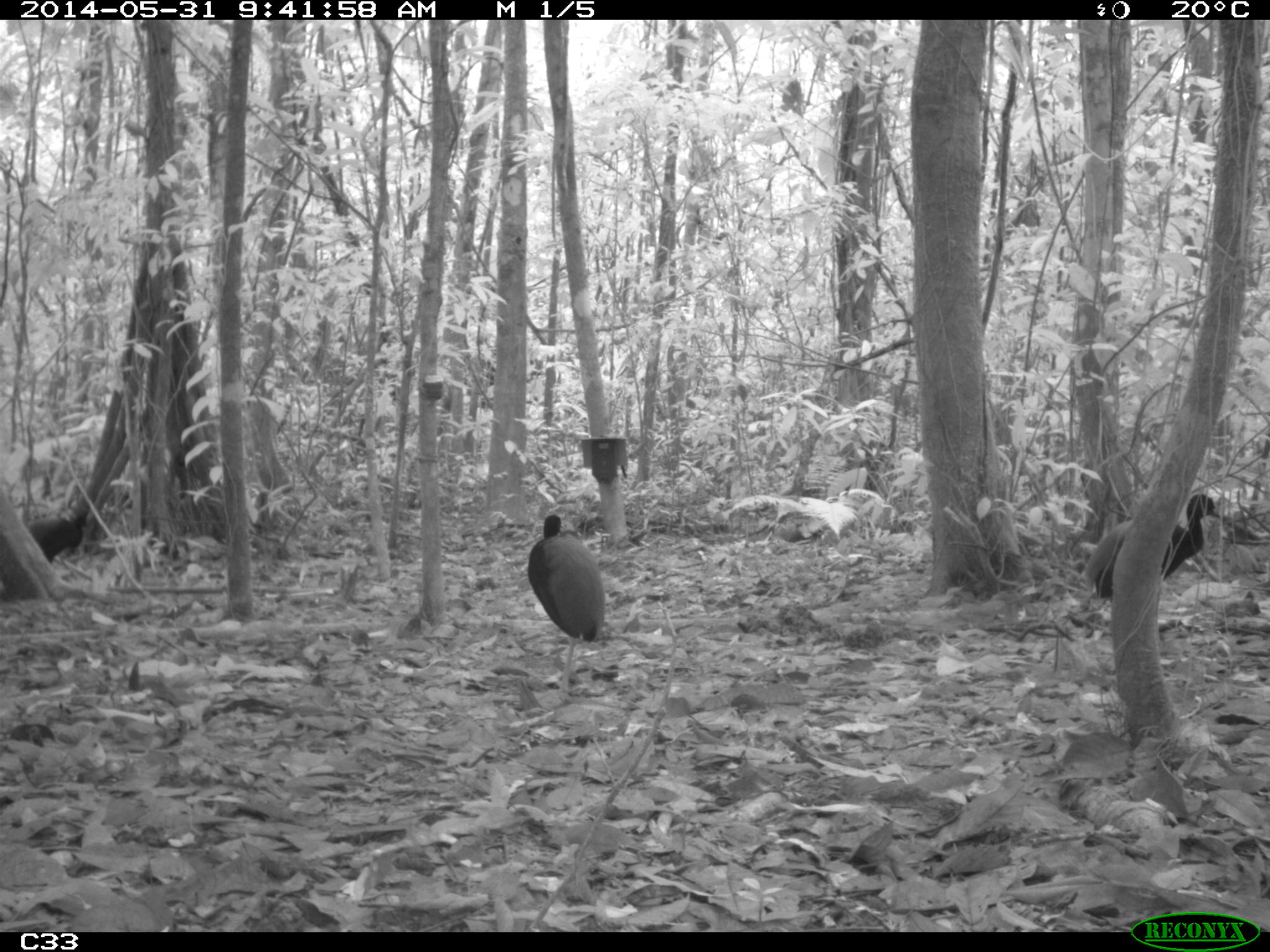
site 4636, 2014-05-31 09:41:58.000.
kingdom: Animalia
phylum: Chordata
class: Aves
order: Gruiformes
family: Psophiidae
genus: Psophia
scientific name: Psophia crepitans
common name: gray-winged trumpeter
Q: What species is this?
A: Psophia crepitans (gray-winged trumpeter).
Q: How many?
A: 5.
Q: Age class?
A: Adult.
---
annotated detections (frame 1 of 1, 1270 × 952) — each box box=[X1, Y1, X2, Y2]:
psophia crepitans: box=[527, 510, 604, 698]; box=[1076, 494, 1220, 593]; box=[25, 506, 83, 558]